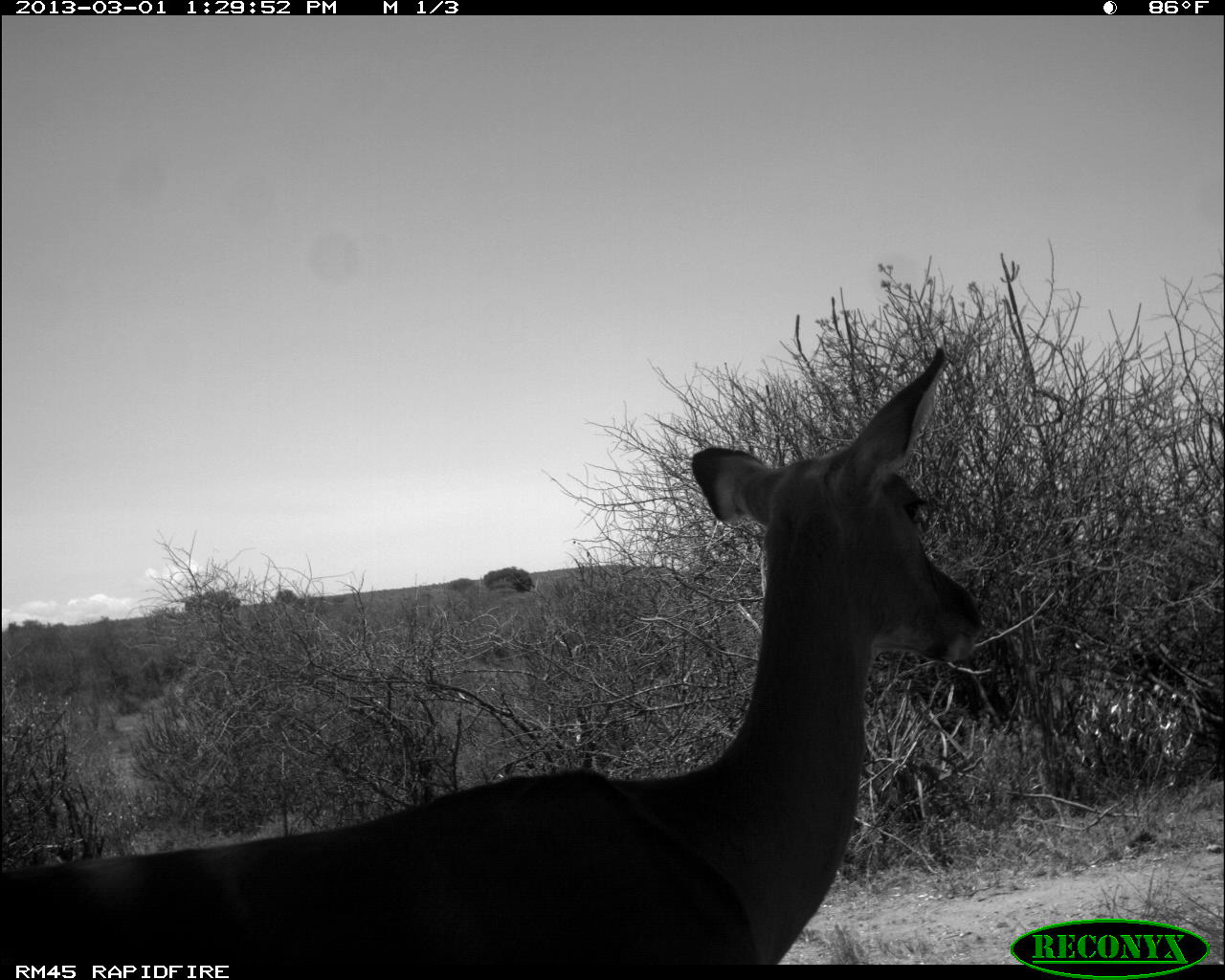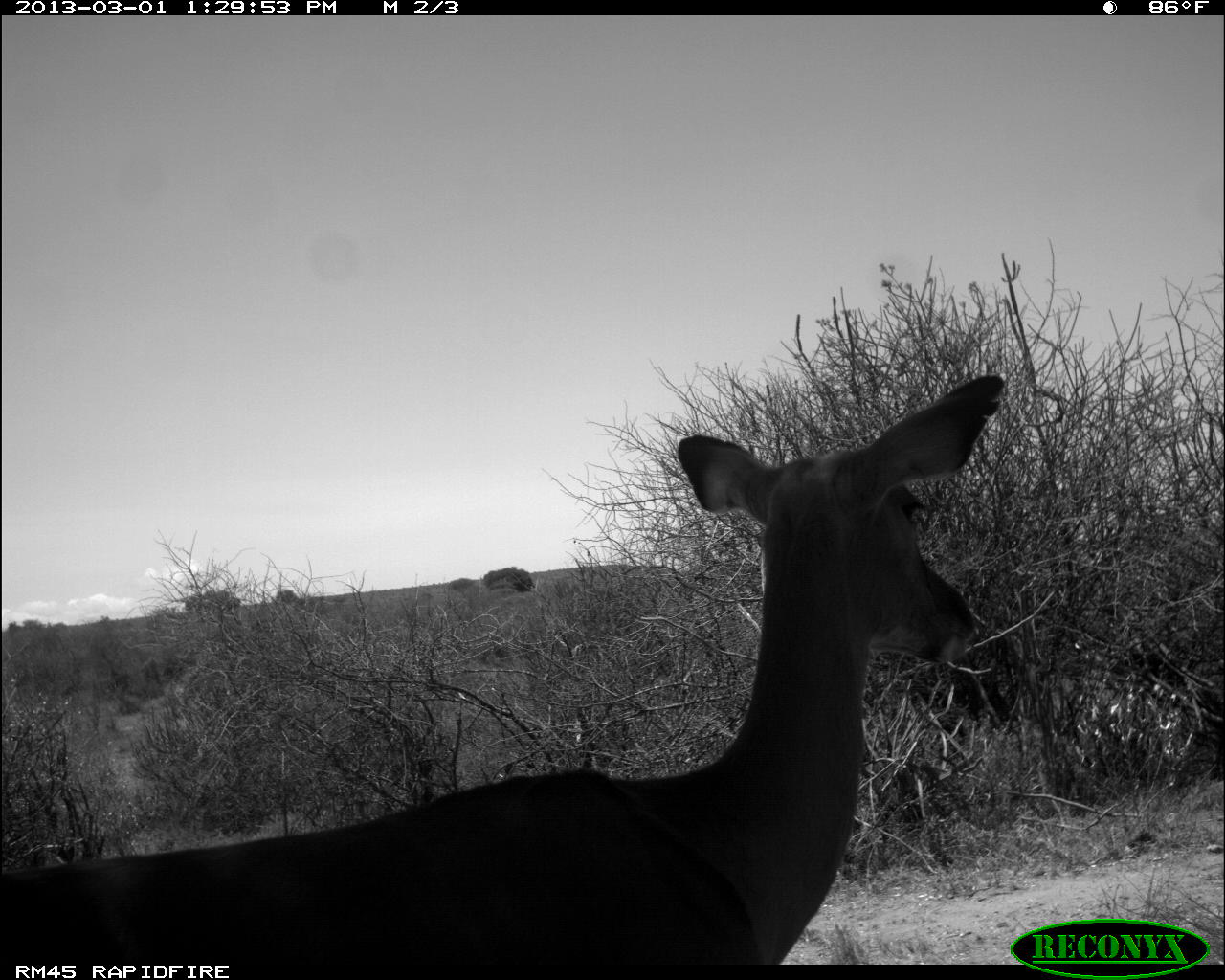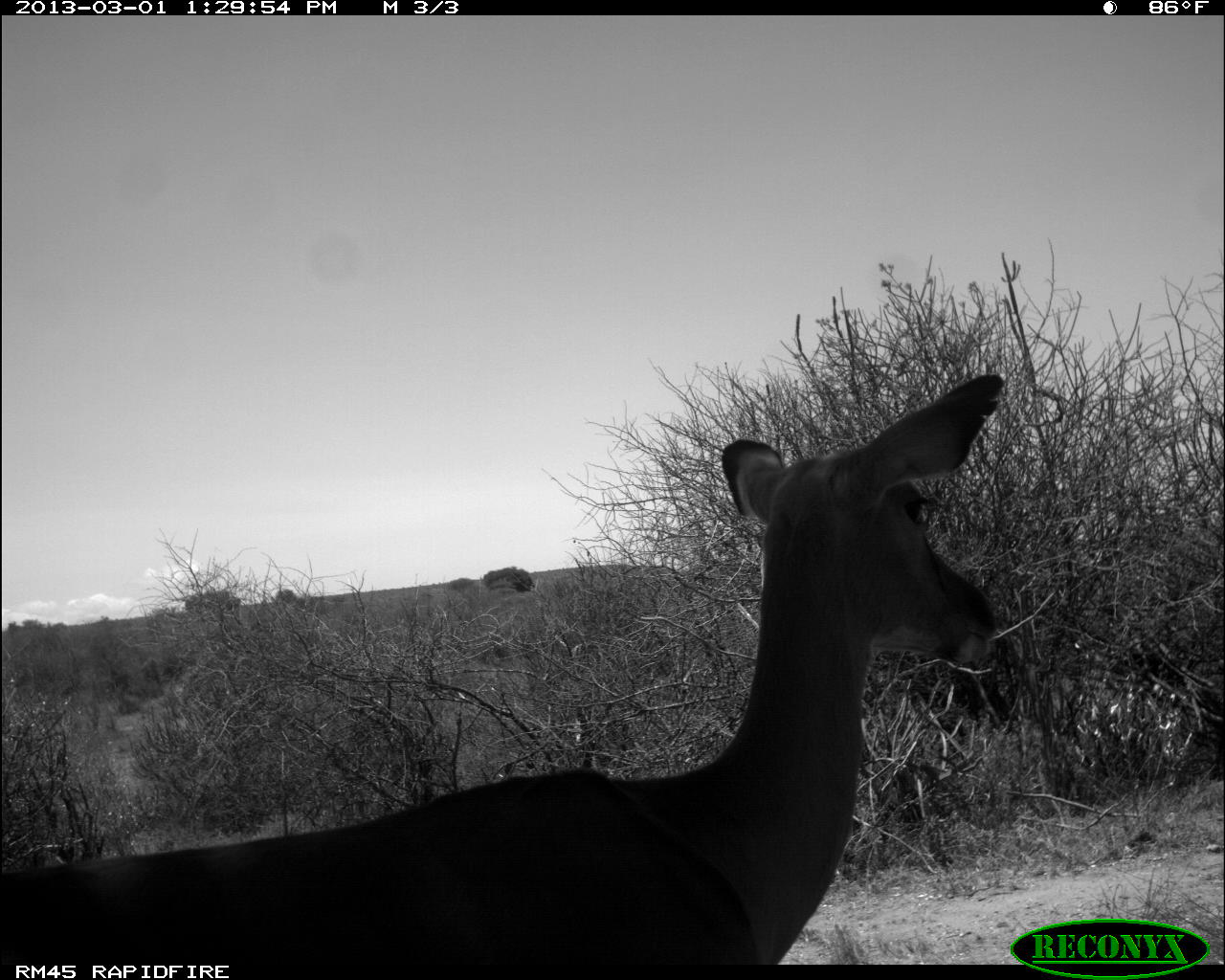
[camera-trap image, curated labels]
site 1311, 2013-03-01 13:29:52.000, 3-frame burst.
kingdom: Animalia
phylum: Chordata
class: Mammalia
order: Artiodactyla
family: Bovidae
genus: Aepyceros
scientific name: Aepyceros melampus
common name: impala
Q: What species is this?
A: Aepyceros melampus (impala).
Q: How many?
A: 1.